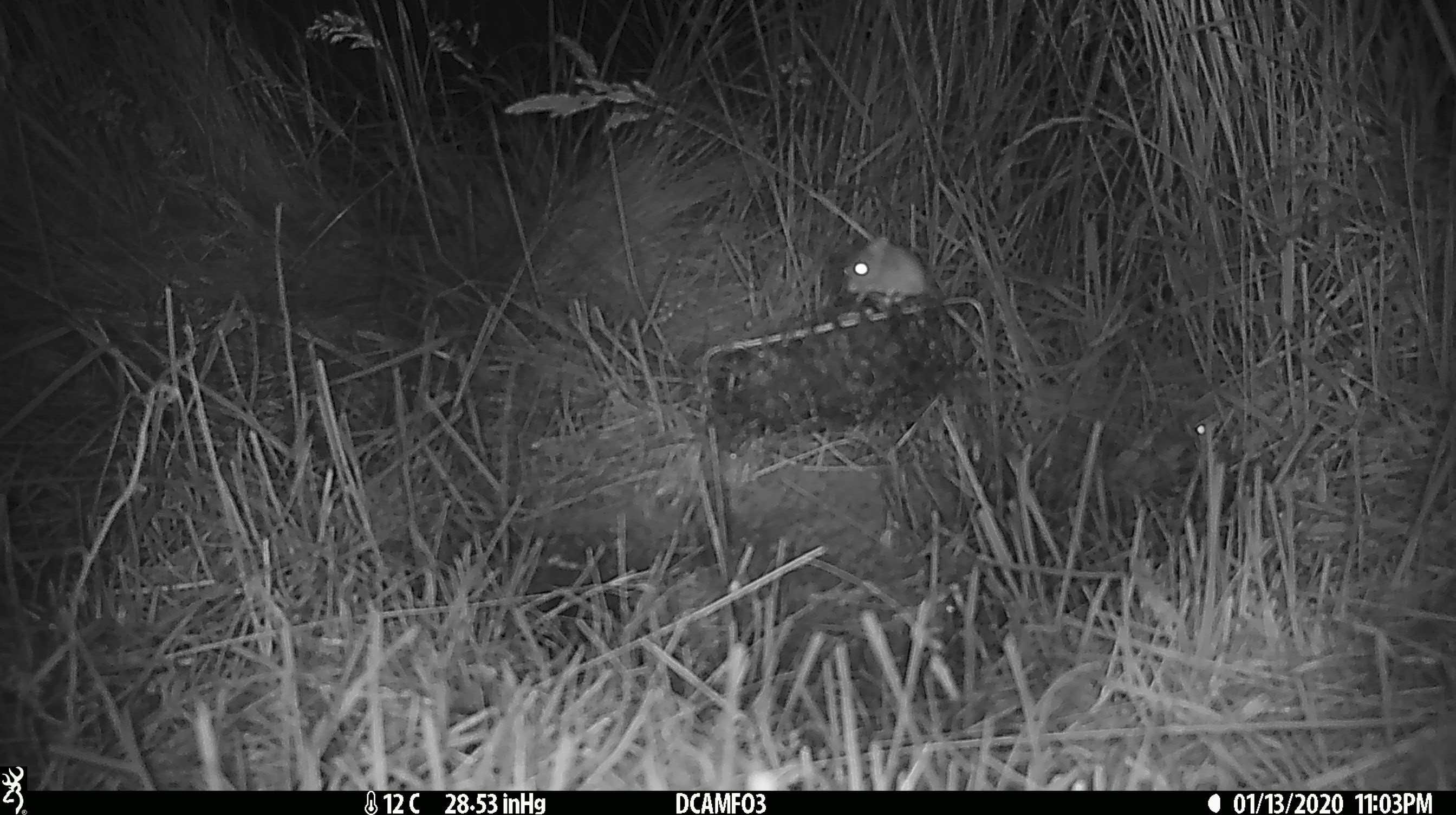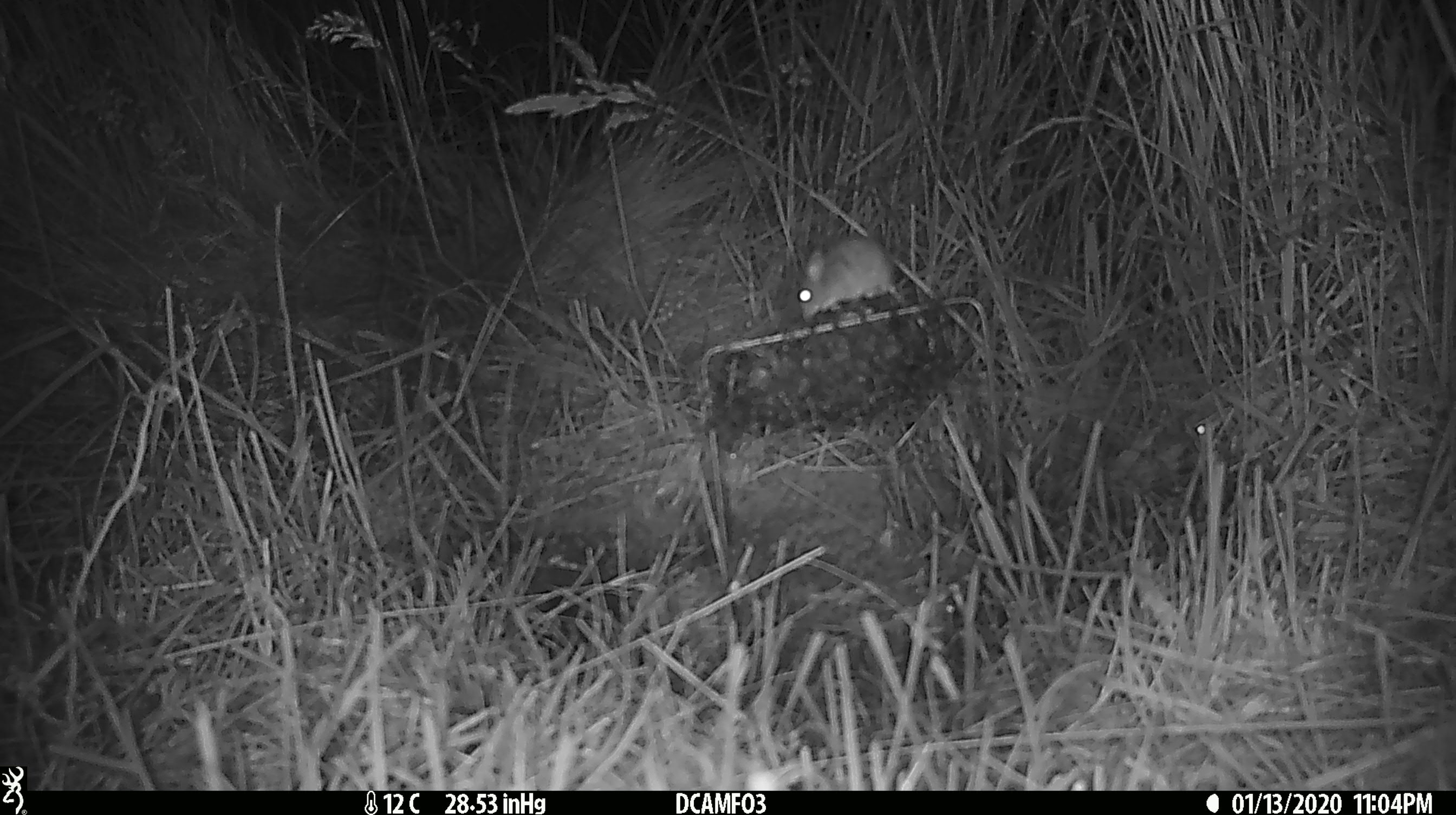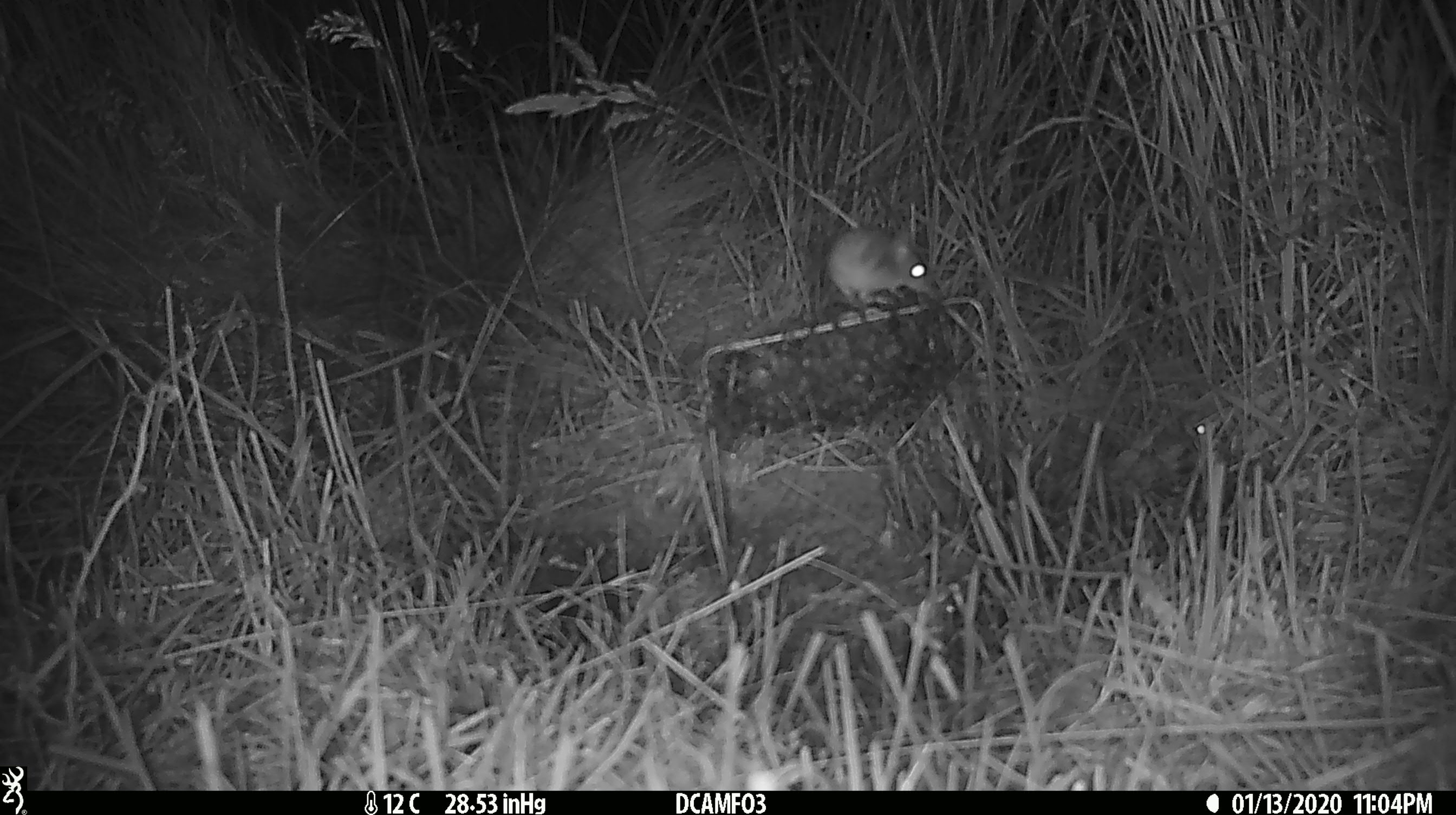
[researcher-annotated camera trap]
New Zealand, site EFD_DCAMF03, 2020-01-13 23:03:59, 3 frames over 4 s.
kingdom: Animalia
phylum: Chordata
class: Mammalia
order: Rodentia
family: Muridae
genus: Mus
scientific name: Mus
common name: mouse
Mouse (Mus).